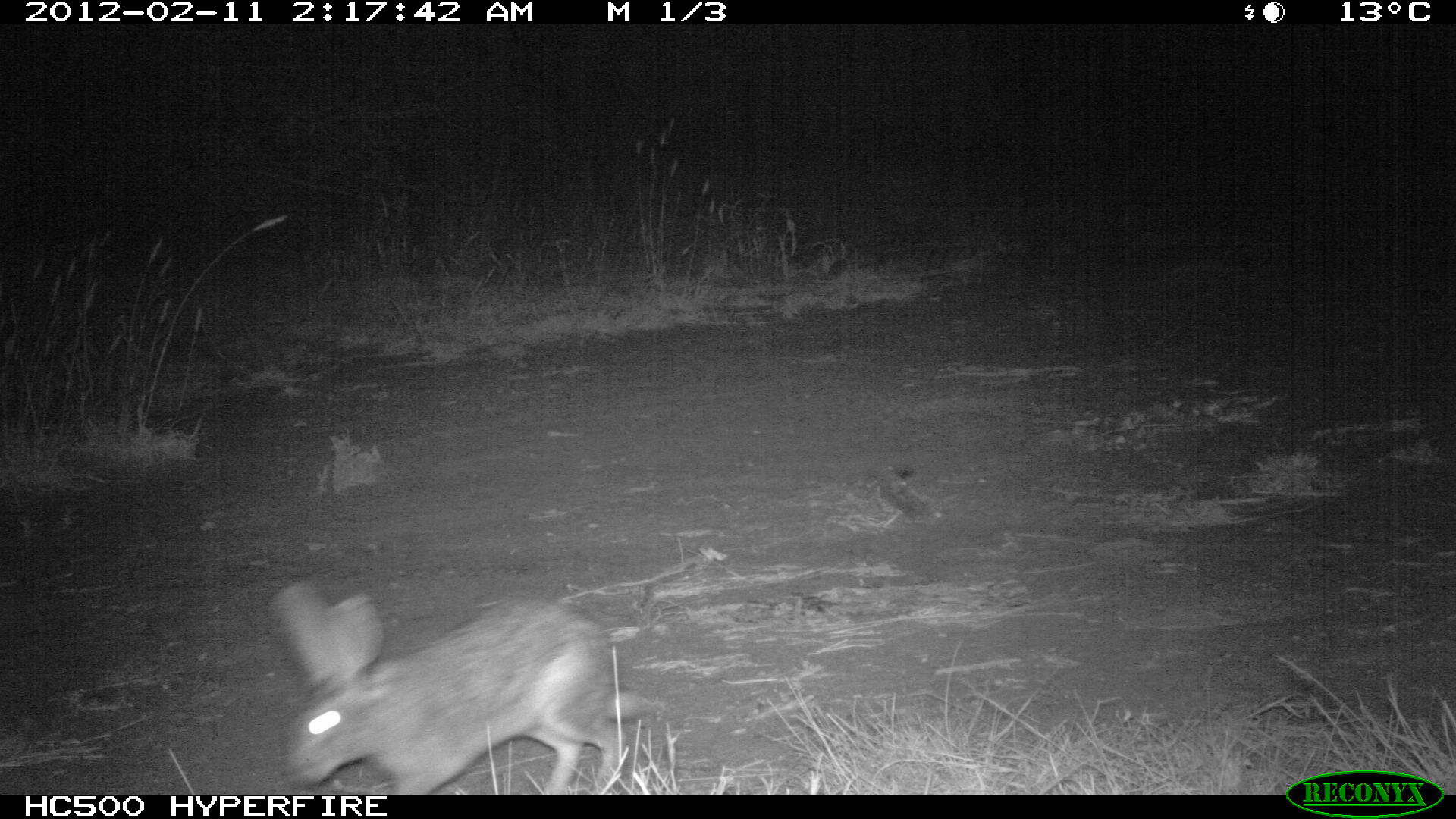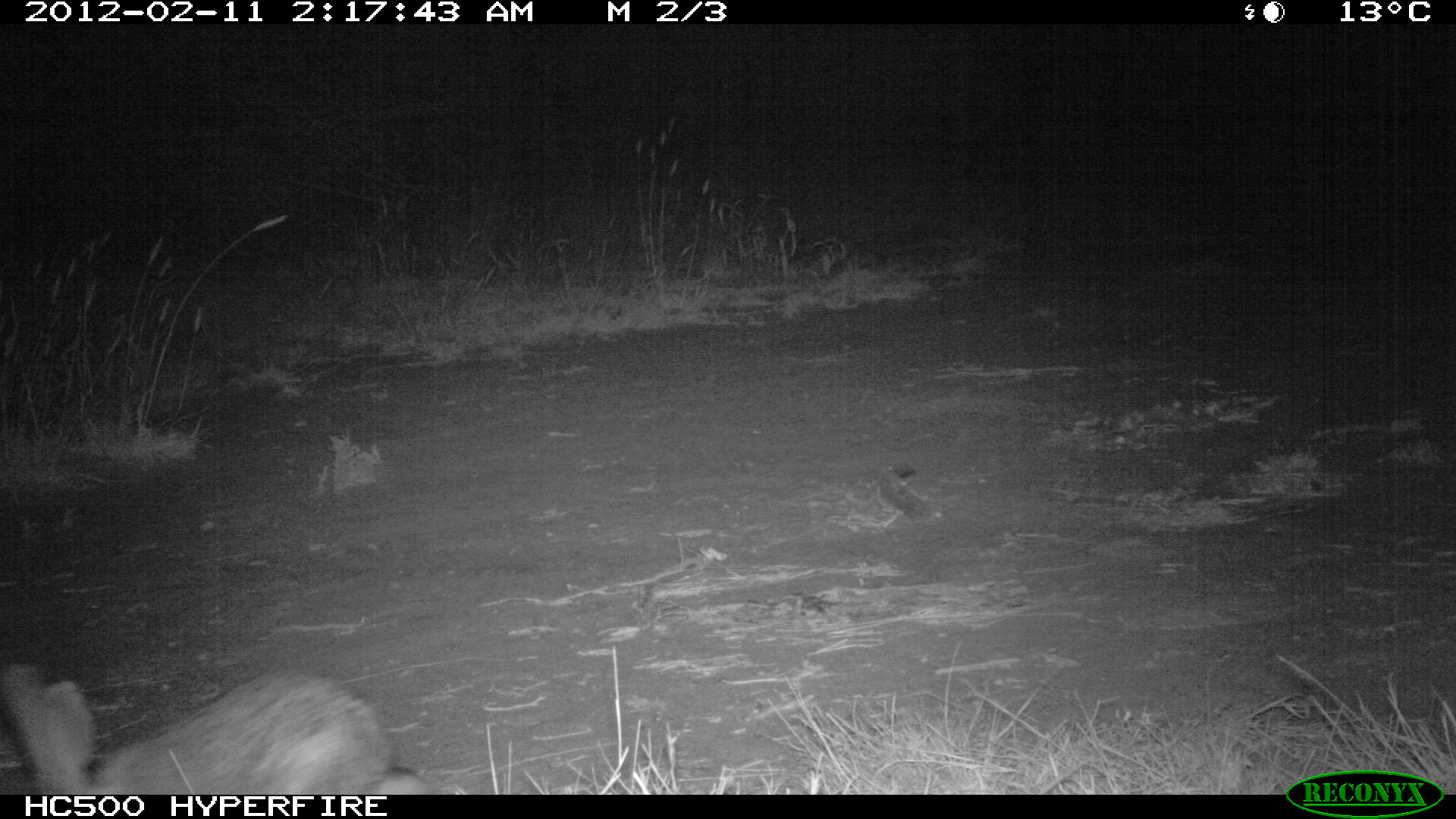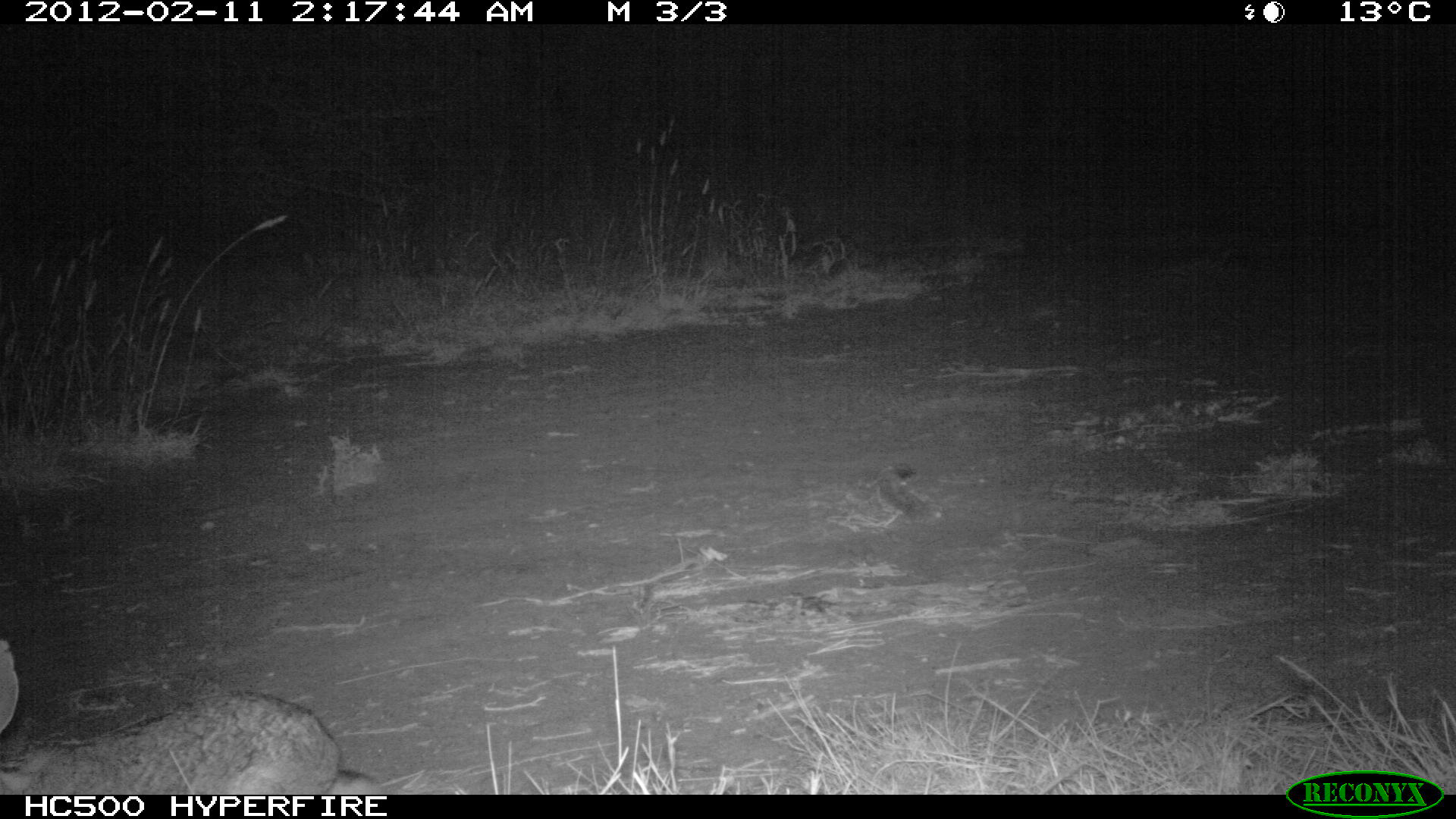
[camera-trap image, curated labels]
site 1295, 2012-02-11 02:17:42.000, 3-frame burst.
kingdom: Animalia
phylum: Chordata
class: Mammalia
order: Lagomorpha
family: Leporidae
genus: Lepus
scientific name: Lepus saxatilis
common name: scrub hare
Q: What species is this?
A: Lepus saxatilis (scrub hare).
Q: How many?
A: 1.